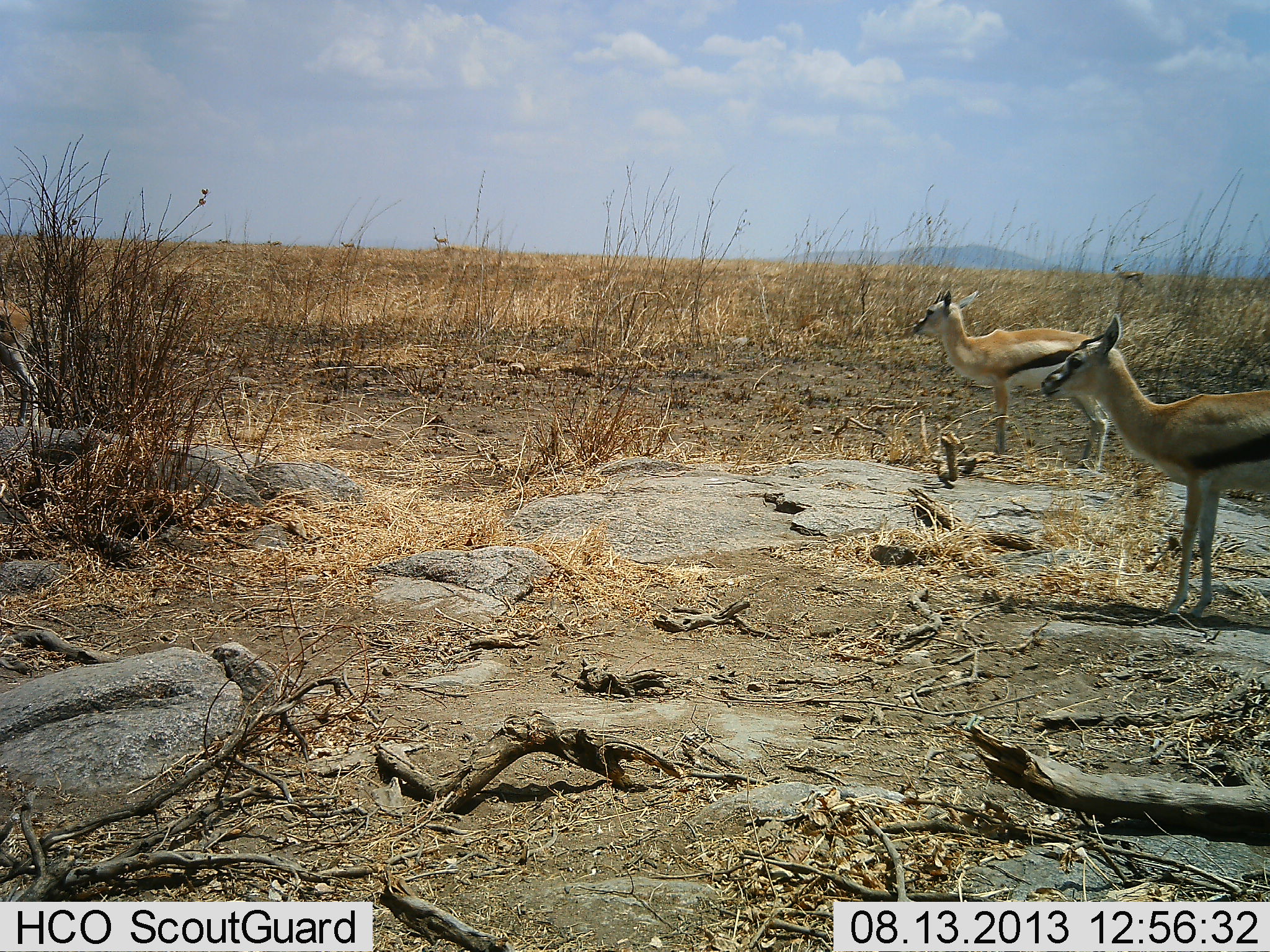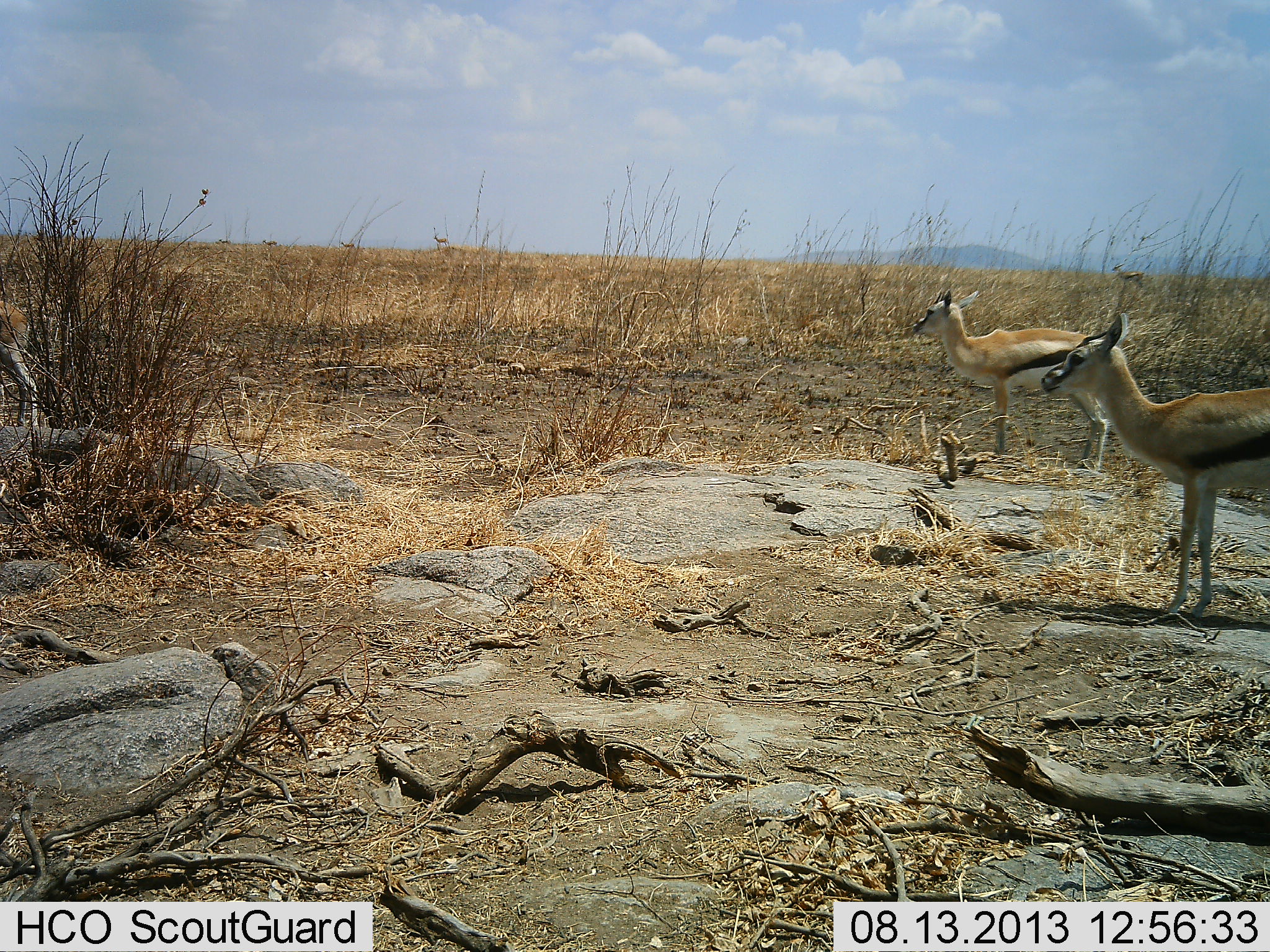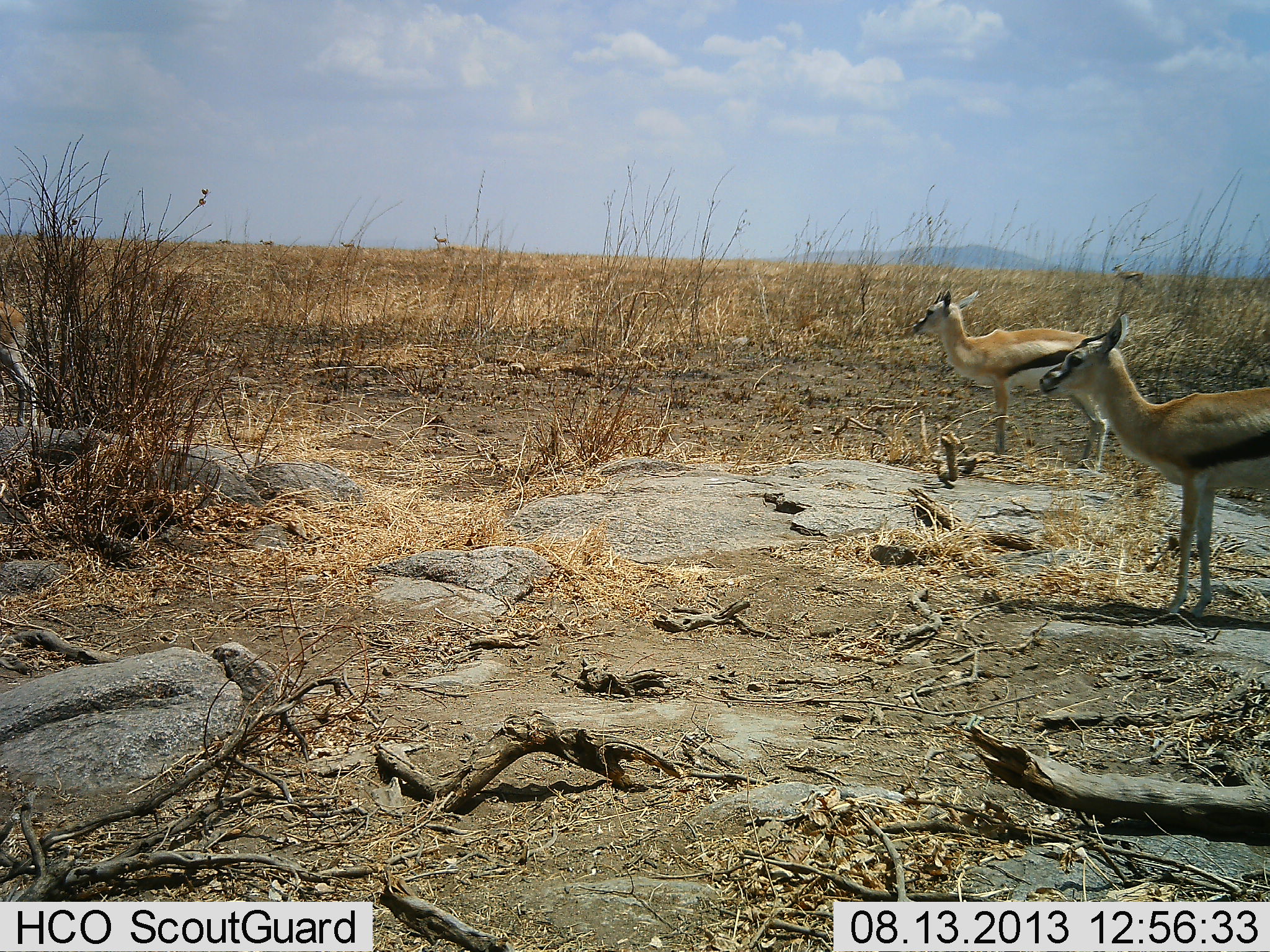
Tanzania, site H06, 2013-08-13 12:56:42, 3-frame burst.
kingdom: Animalia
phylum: Chordata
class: Mammalia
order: Artiodactyla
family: Bovidae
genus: Eudorcas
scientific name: Eudorcas thomsonii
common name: thomson's gazelle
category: gazellethomsons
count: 3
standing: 100%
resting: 0%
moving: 0%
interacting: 0%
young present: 10%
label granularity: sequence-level